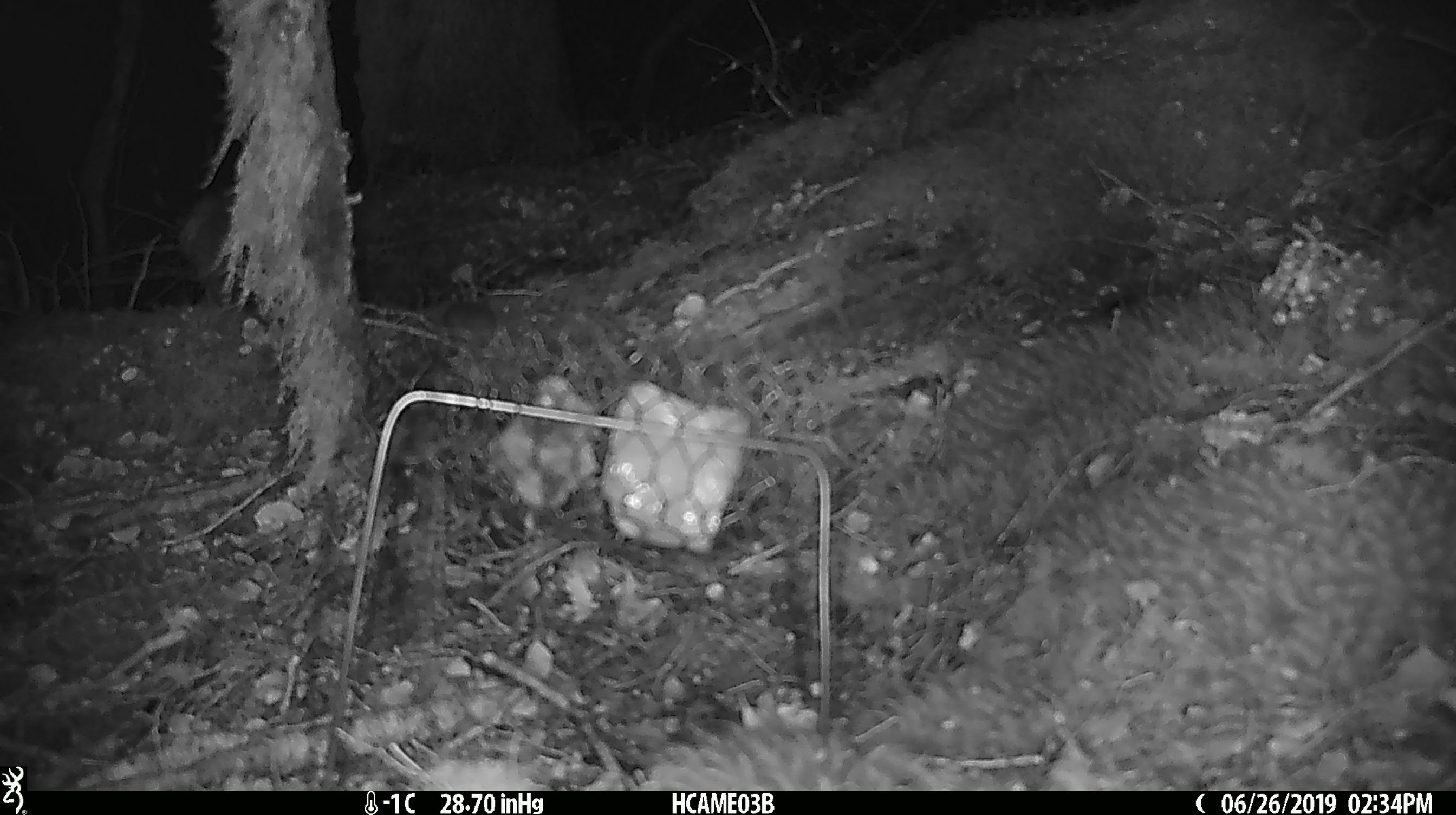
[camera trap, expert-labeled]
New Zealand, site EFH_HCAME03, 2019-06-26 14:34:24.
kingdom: Animalia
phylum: Chordata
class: Mammalia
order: Rodentia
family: Muridae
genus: Mus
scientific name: Mus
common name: mouse